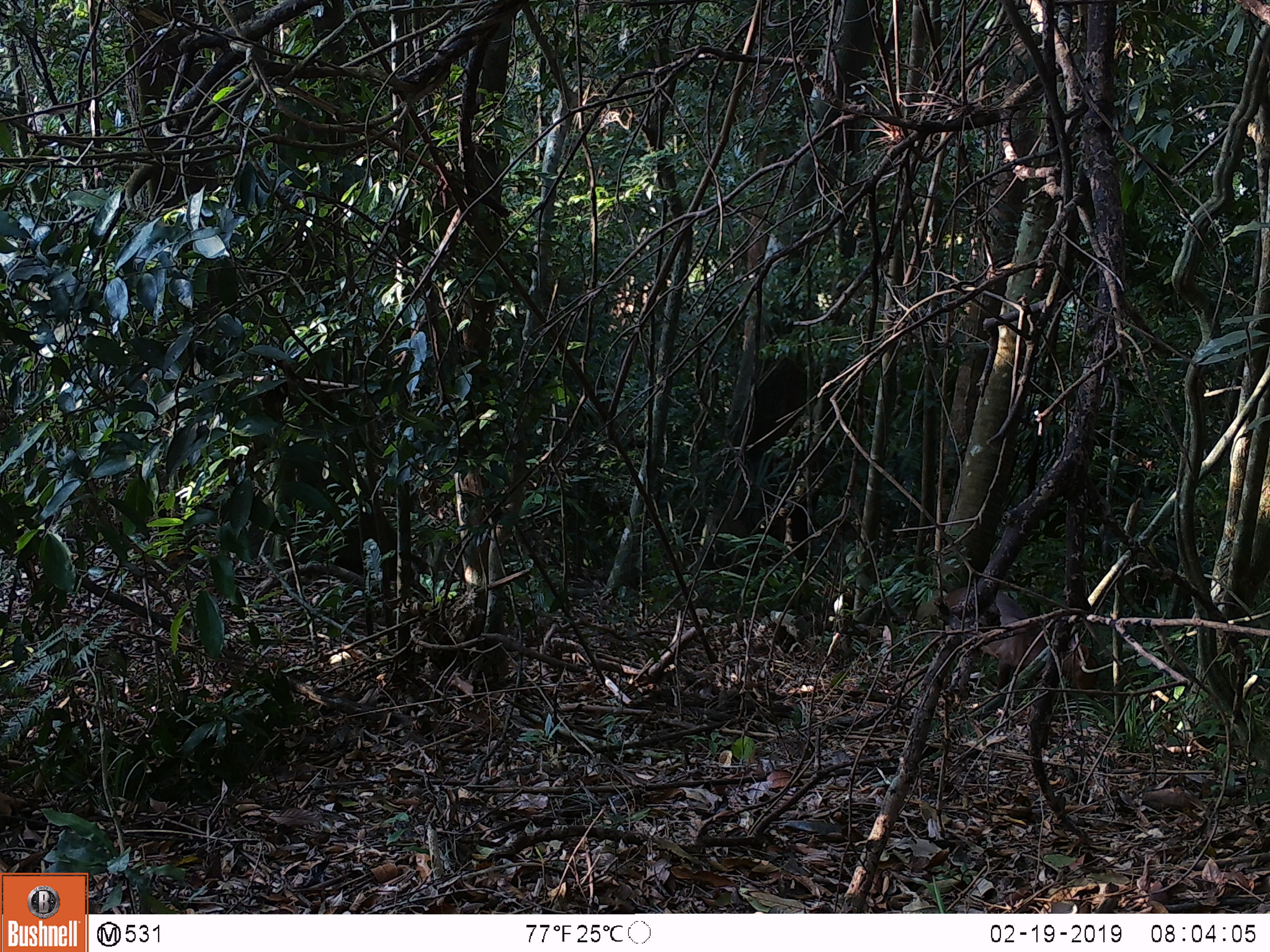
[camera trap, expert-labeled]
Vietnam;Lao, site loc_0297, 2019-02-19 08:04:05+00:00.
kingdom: Animalia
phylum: Chordata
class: Mammalia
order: Artiodactyla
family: Cervidae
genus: Muntiacus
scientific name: Muntiacus vuquangensis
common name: large-antlered muntjac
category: large antlered muntjac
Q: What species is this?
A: Large antlered muntjac (large-antlered muntjac) (Muntiacus vuquangensis).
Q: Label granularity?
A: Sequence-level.